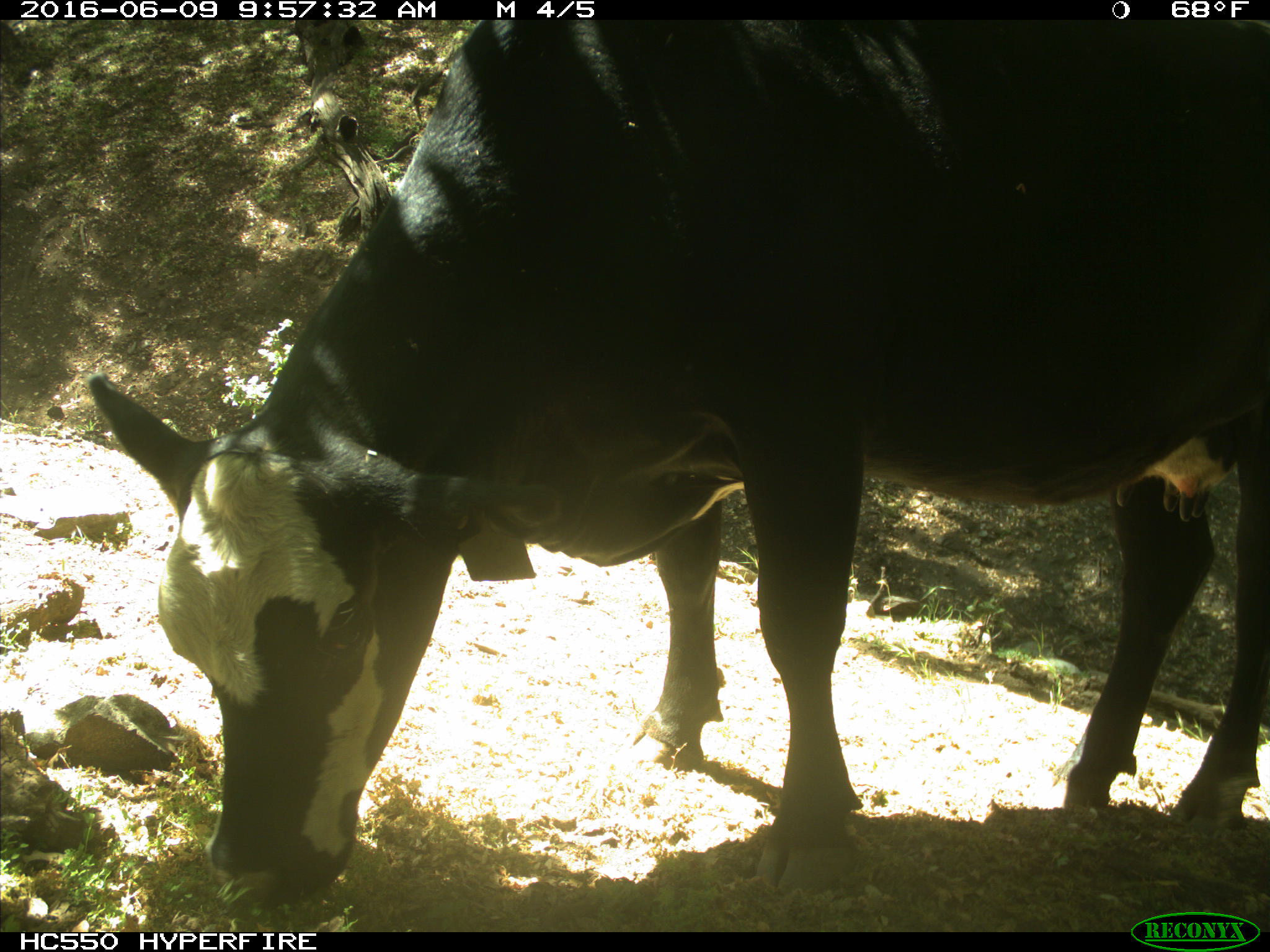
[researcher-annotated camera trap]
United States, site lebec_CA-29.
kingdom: Animalia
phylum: Chordata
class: Mammalia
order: Artiodactyla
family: Bovidae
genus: Bos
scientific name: Bos taurus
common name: domestic cow